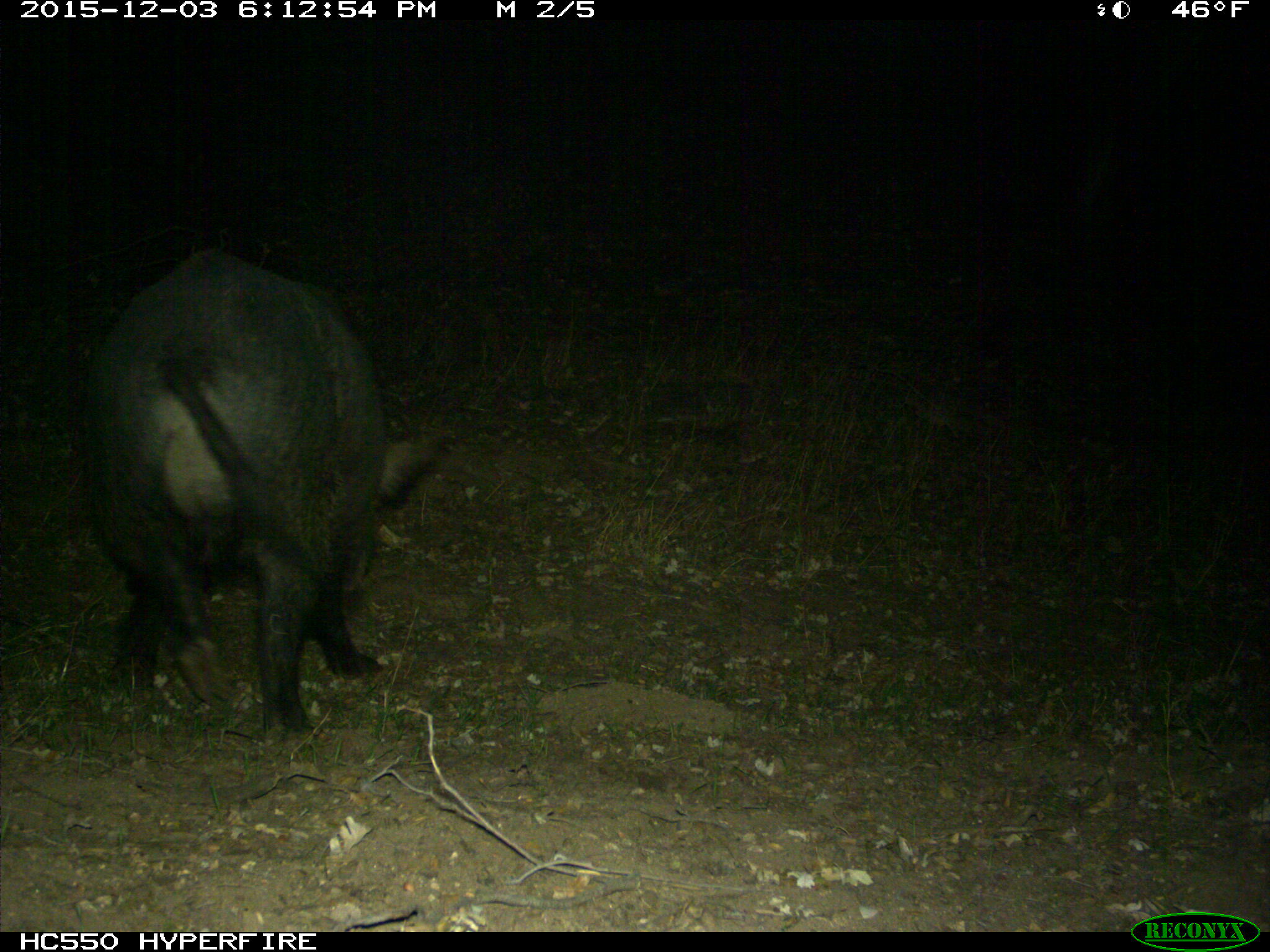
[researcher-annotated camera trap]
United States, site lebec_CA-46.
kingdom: Animalia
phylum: Chordata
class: Mammalia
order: Artiodactyla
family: Suidae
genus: Sus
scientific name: Sus scrofa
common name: wild boar